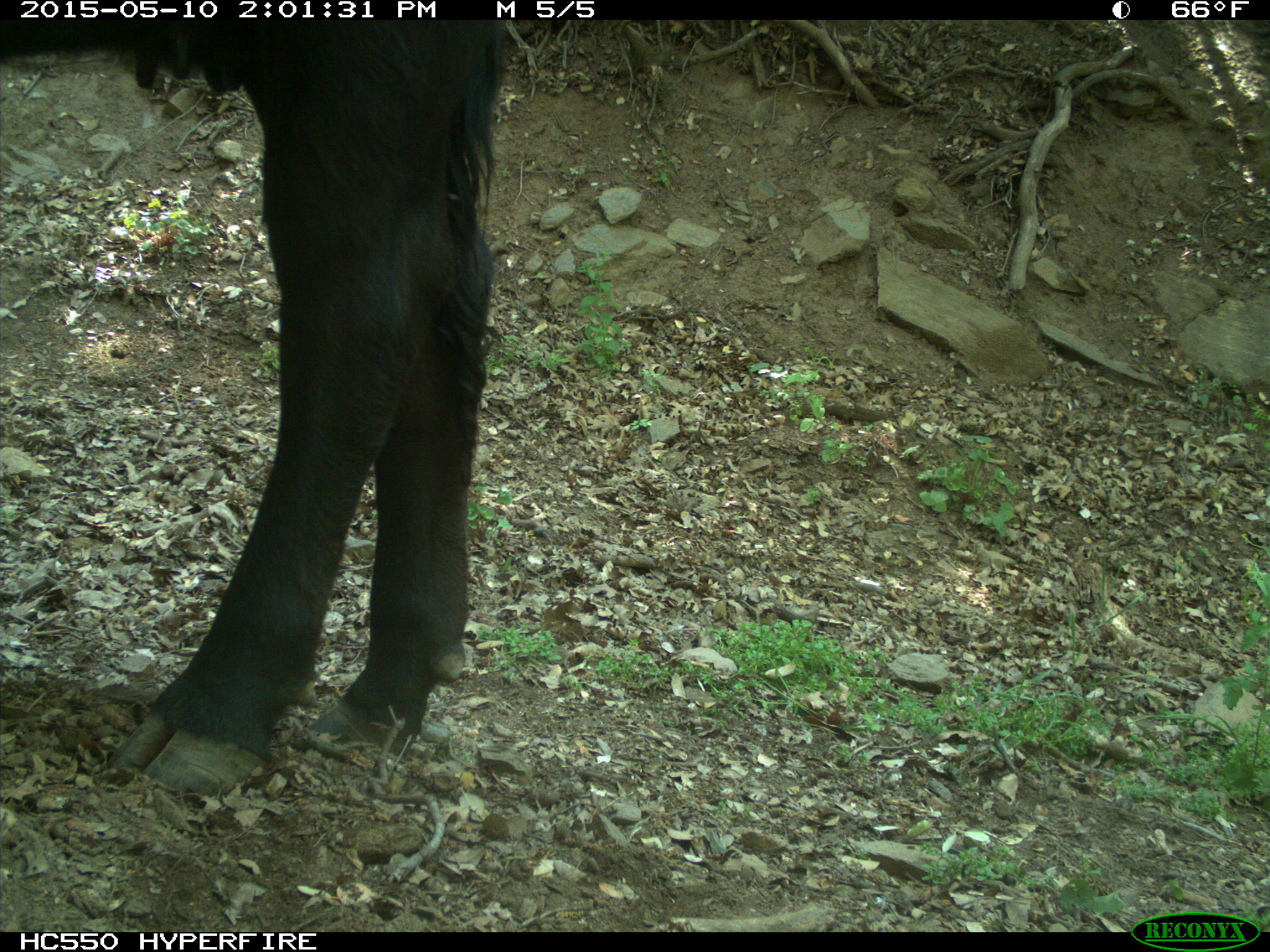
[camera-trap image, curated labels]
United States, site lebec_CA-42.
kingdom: Animalia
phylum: Chordata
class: Mammalia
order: Artiodactyla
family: Bovidae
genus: Bos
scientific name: Bos taurus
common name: domestic cow